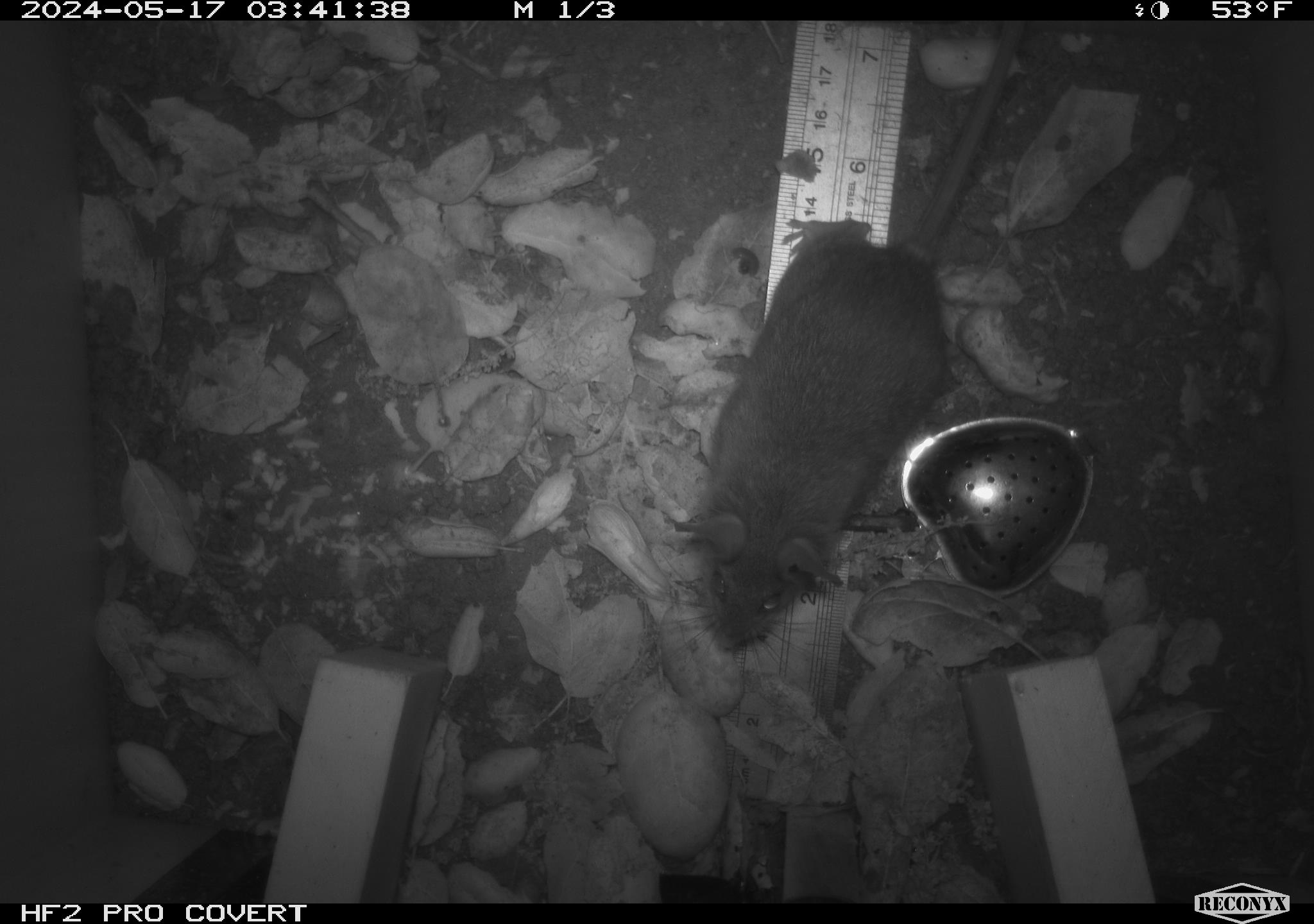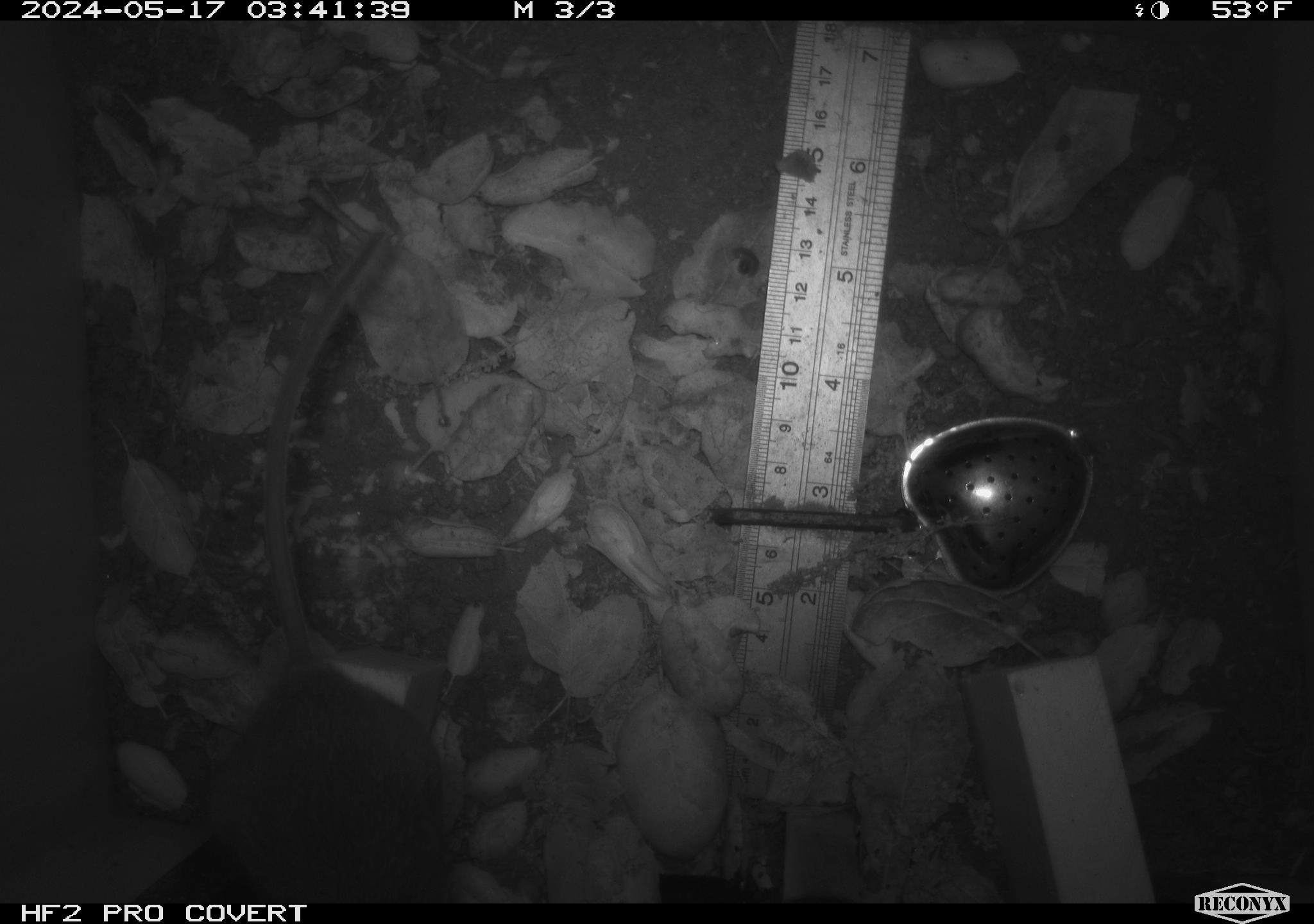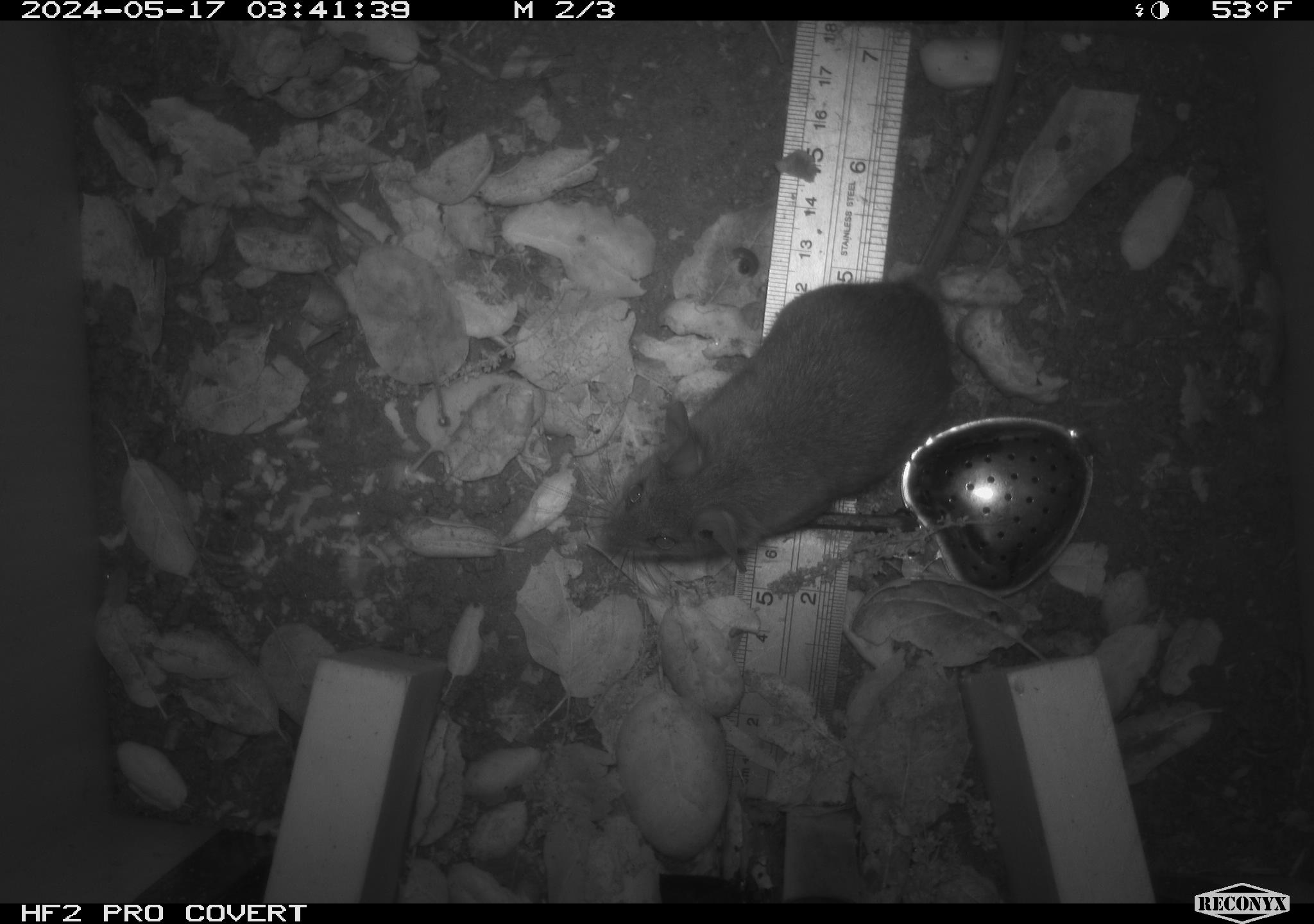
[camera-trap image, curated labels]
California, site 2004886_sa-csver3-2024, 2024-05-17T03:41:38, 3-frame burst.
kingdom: Animalia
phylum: Chordata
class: Mammalia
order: Rodentia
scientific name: Rodentia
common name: rodent